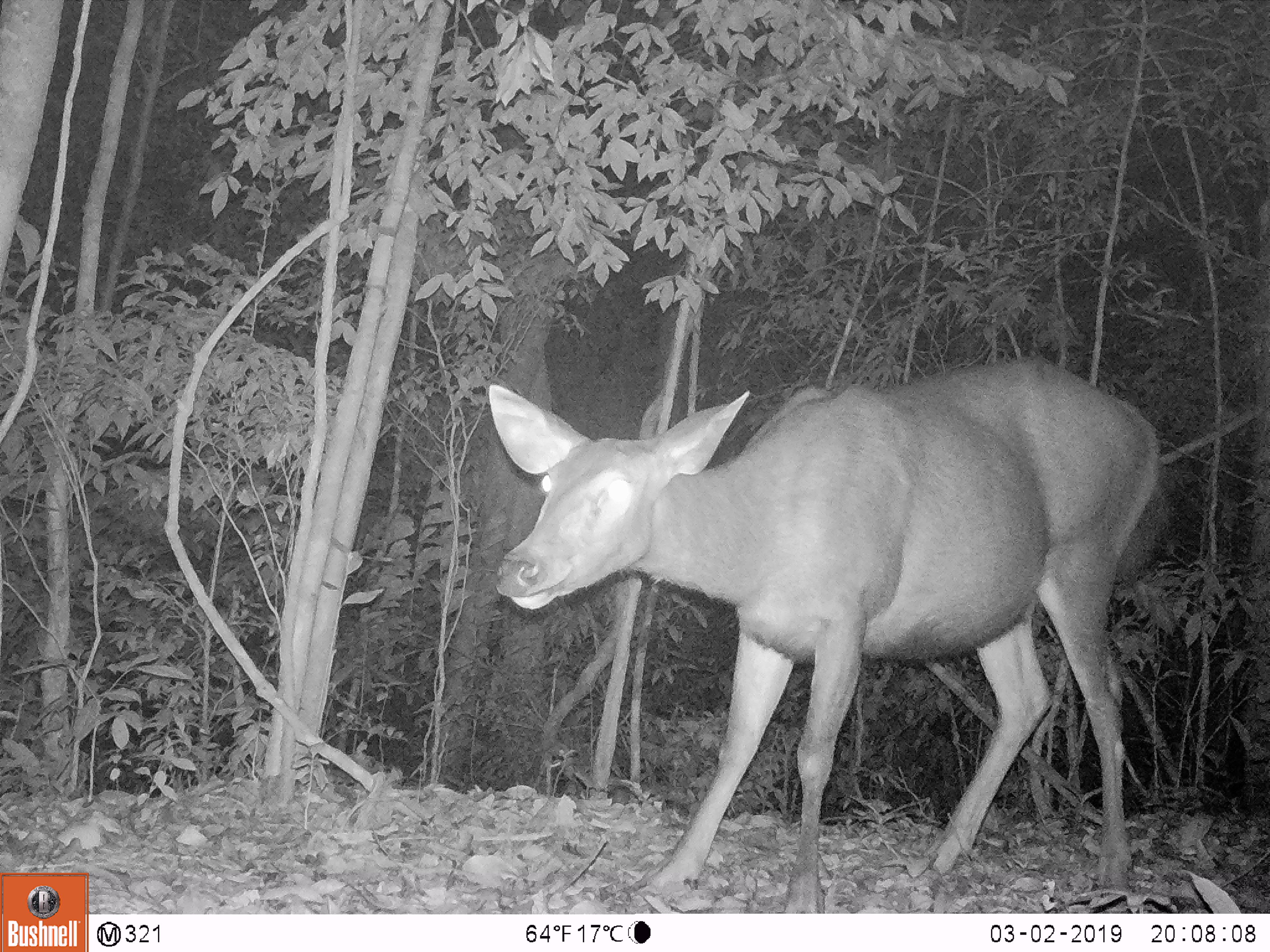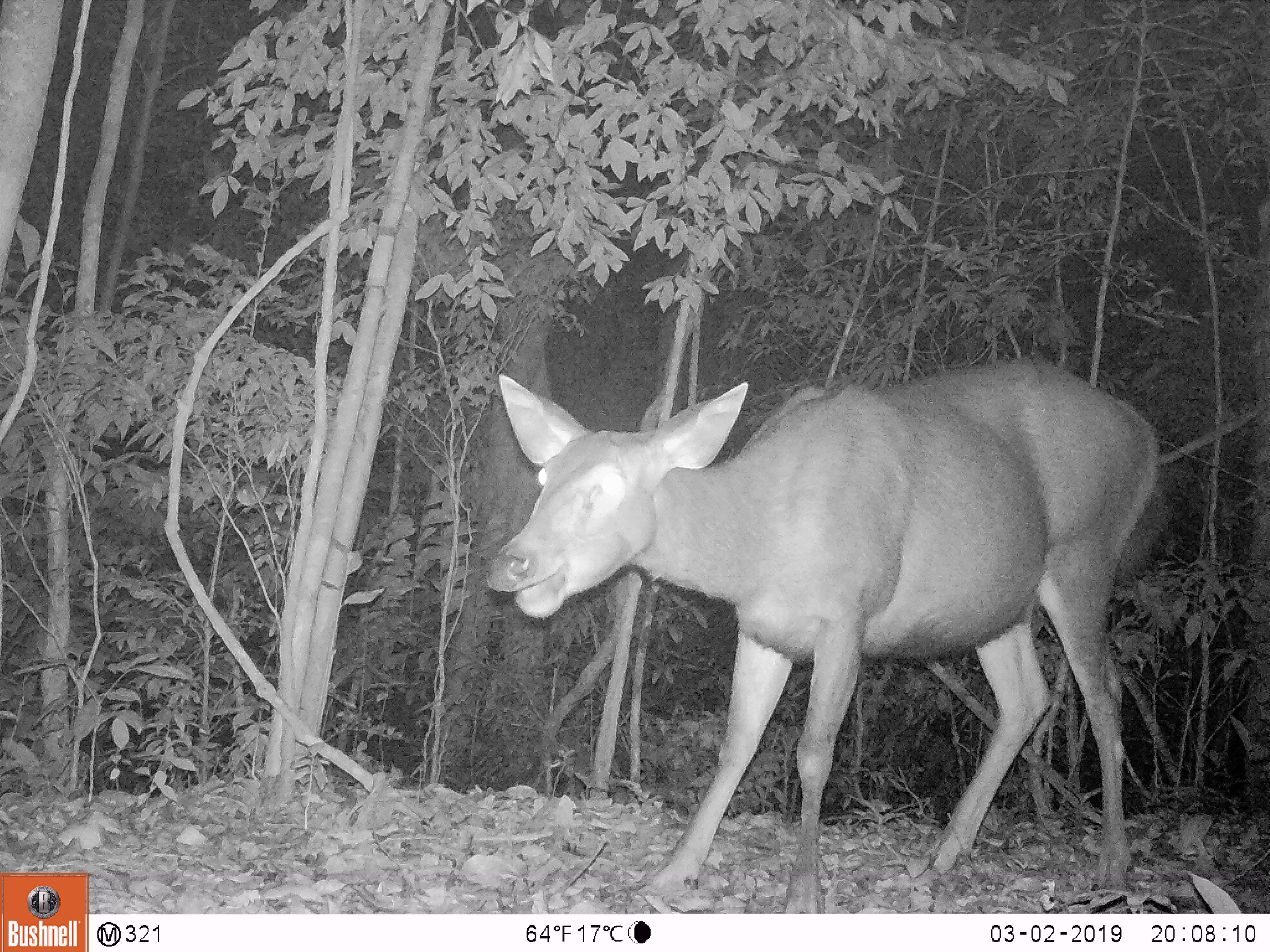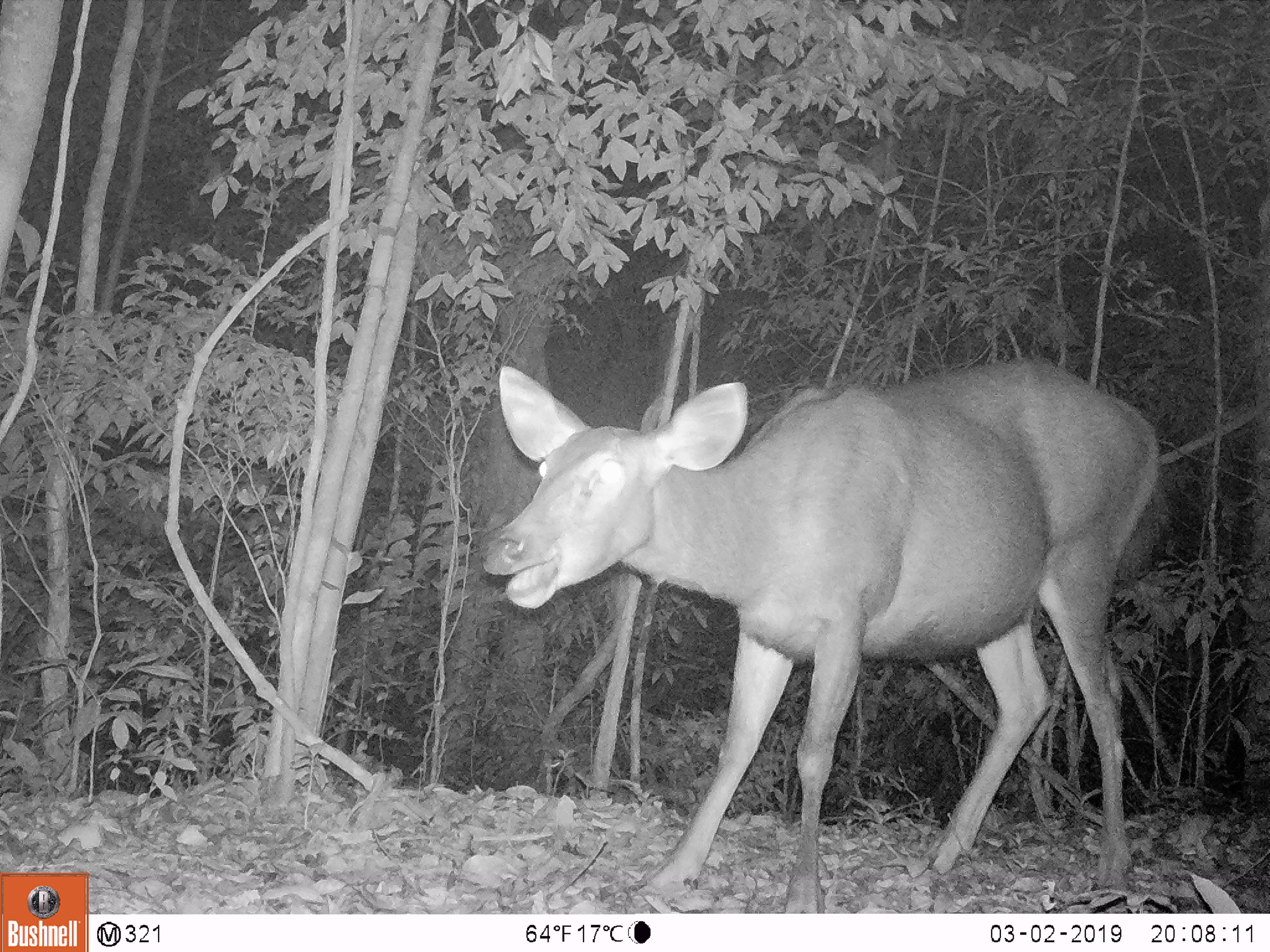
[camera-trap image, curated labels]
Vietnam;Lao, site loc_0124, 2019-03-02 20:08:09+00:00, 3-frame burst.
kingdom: Animalia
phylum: Chordata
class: Mammalia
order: Artiodactyla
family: Cervidae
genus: Rusa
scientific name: Rusa unicolor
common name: sambar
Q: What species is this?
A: Sambar (Rusa unicolor).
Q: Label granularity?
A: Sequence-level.